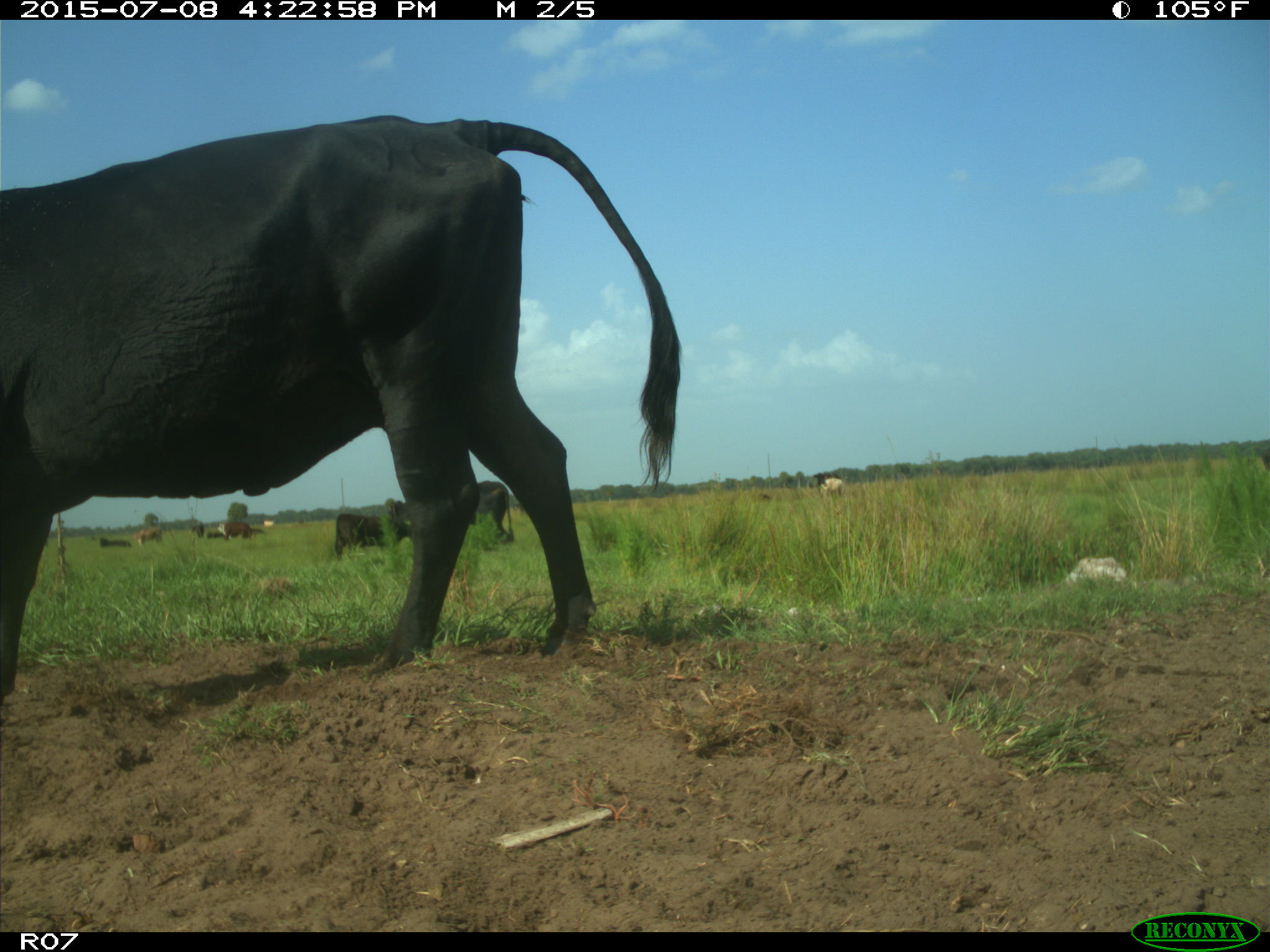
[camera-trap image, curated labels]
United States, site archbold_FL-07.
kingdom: Animalia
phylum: Chordata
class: Mammalia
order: Artiodactyla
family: Bovidae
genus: Bos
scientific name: Bos taurus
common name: domestic cow